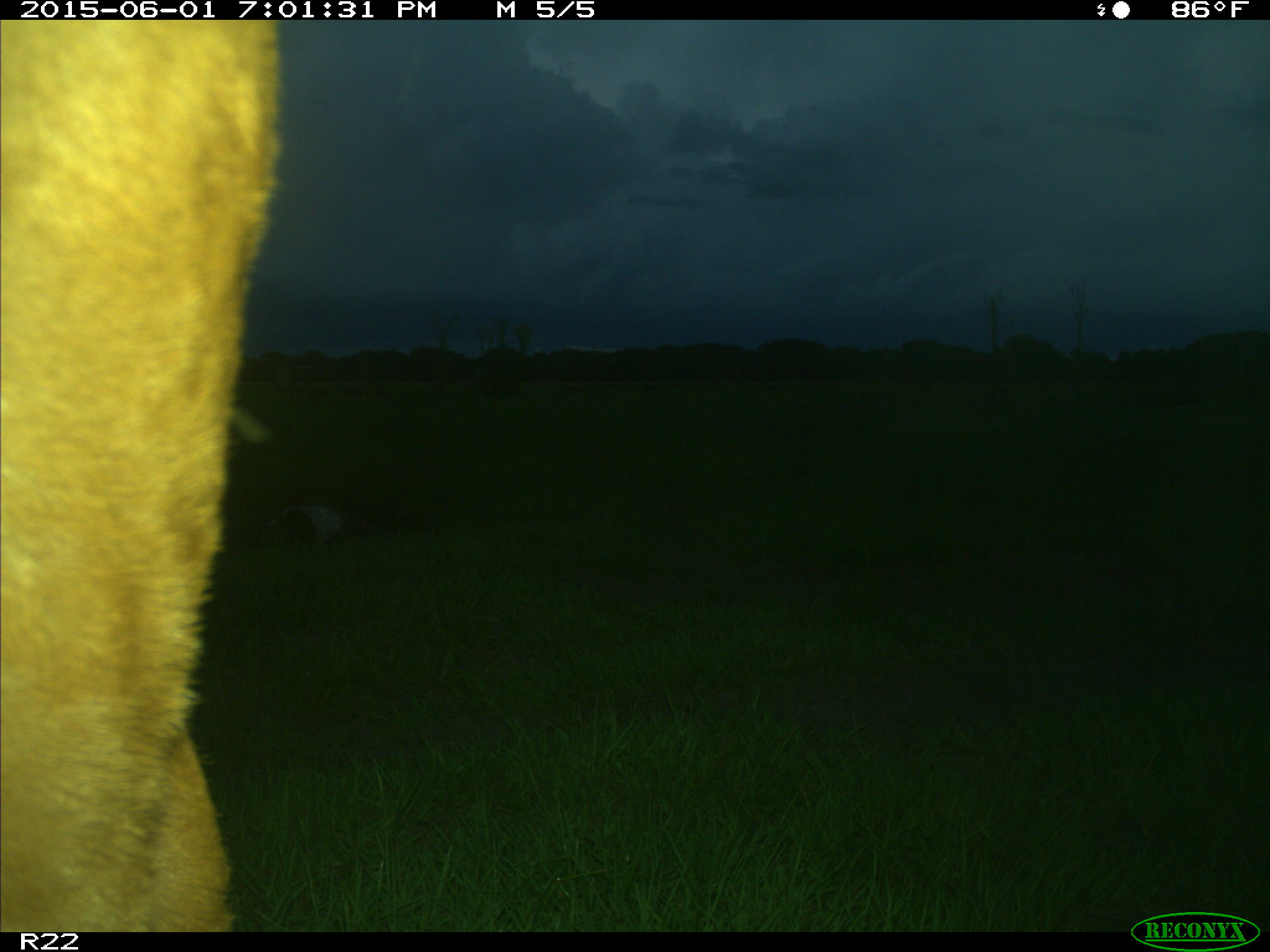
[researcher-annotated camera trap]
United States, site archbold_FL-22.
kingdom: Animalia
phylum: Chordata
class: Mammalia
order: Artiodactyla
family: Bovidae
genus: Bos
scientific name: Bos taurus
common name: domestic cow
Bos taurus (domestic cow).